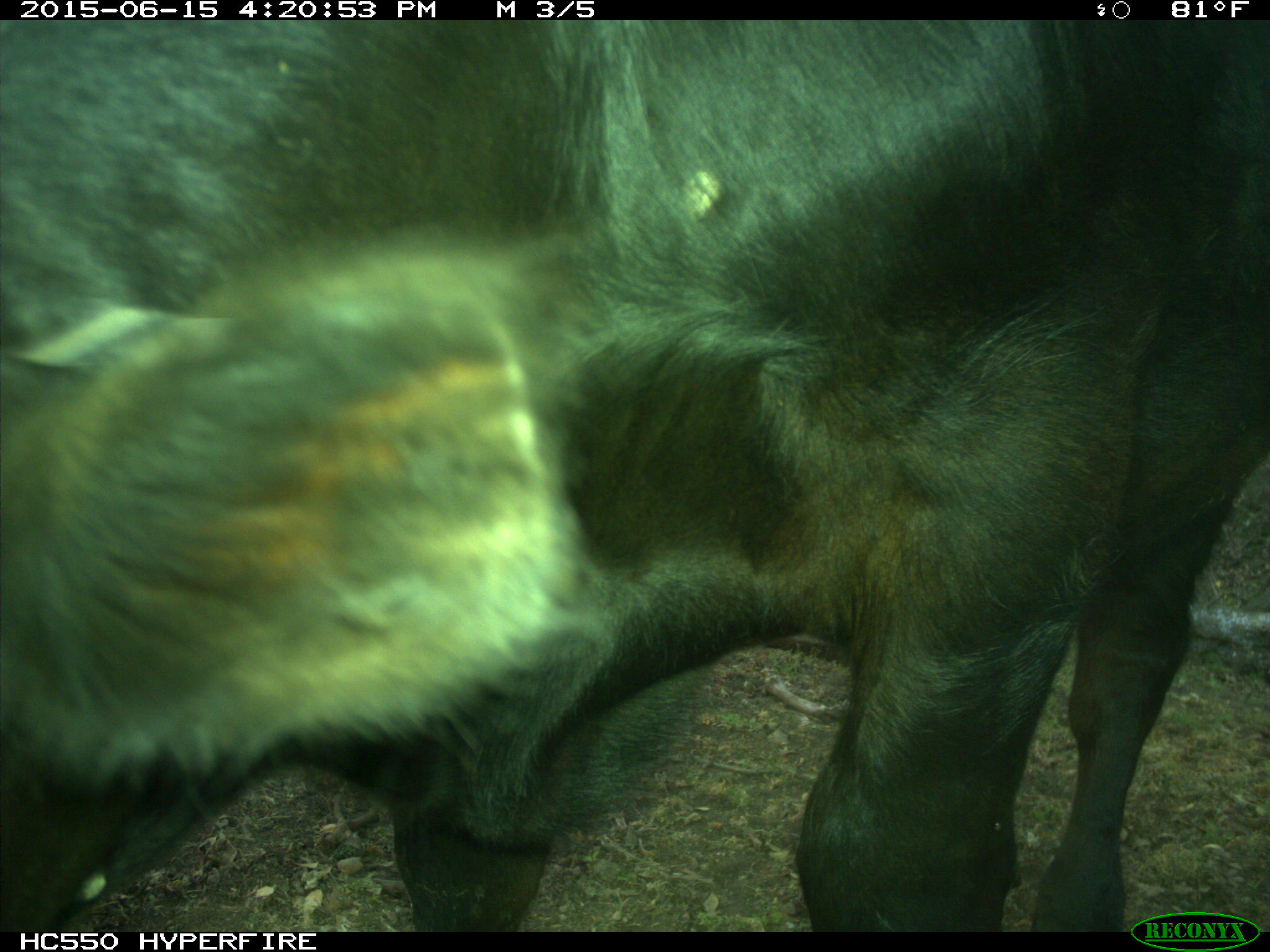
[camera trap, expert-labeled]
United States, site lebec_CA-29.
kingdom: Animalia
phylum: Chordata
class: Mammalia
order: Artiodactyla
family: Bovidae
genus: Bos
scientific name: Bos taurus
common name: domestic cow